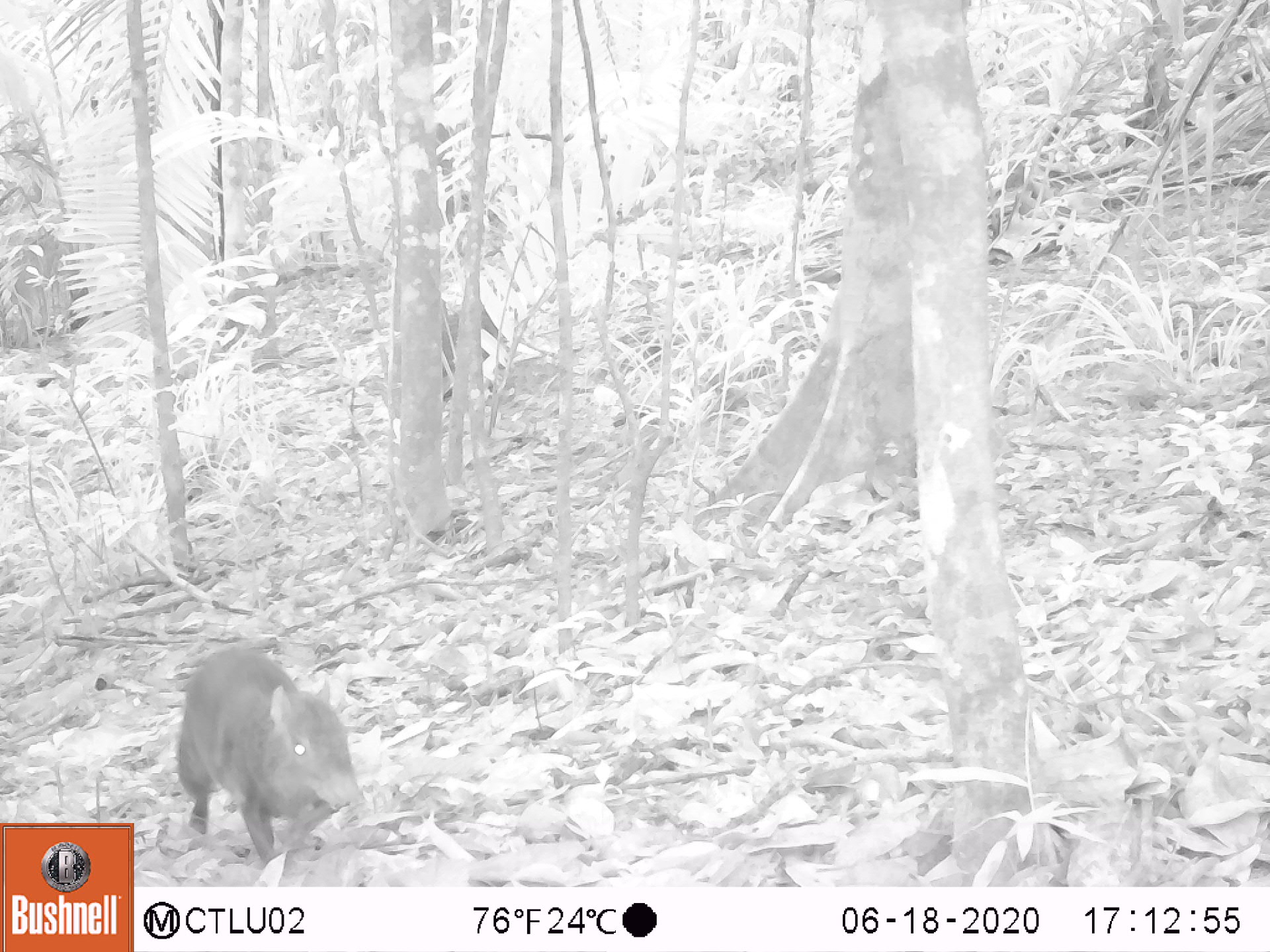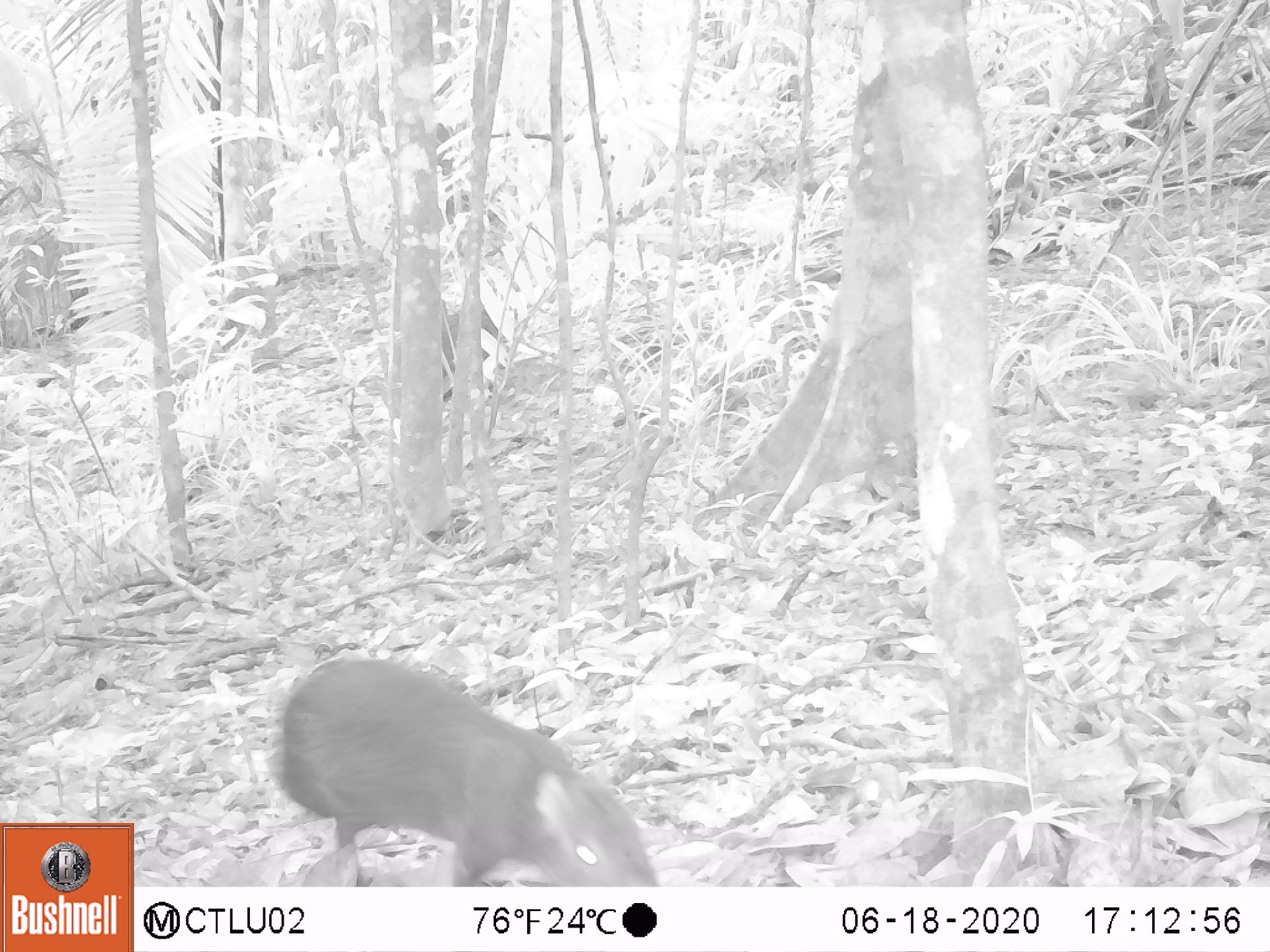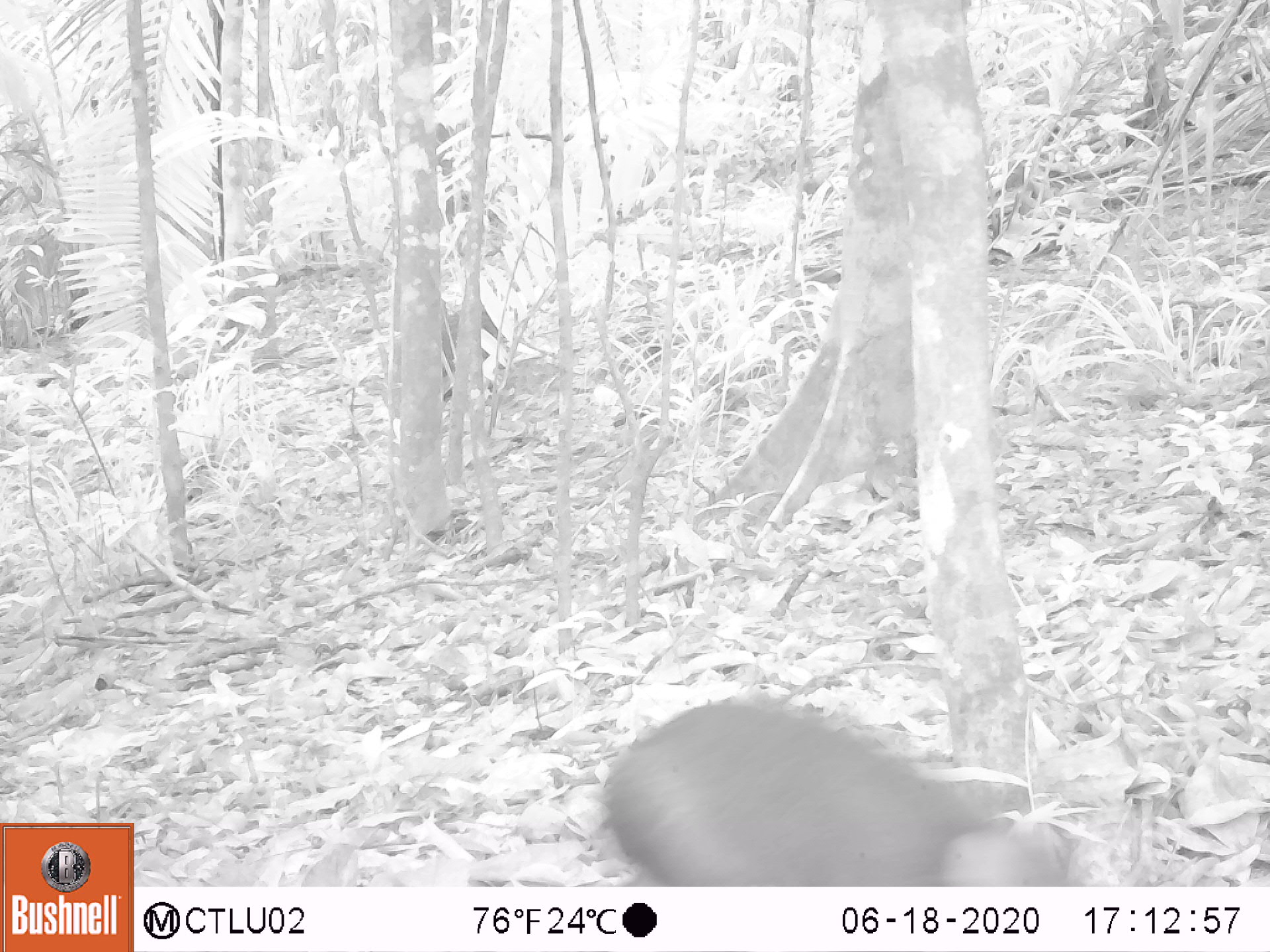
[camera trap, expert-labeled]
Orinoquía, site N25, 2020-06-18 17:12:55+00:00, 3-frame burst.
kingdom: Animalia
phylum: Chordata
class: Mammalia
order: Rodentia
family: Dasyproctidae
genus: Dasyprocta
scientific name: Dasyprocta fuliginosa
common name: black agouti